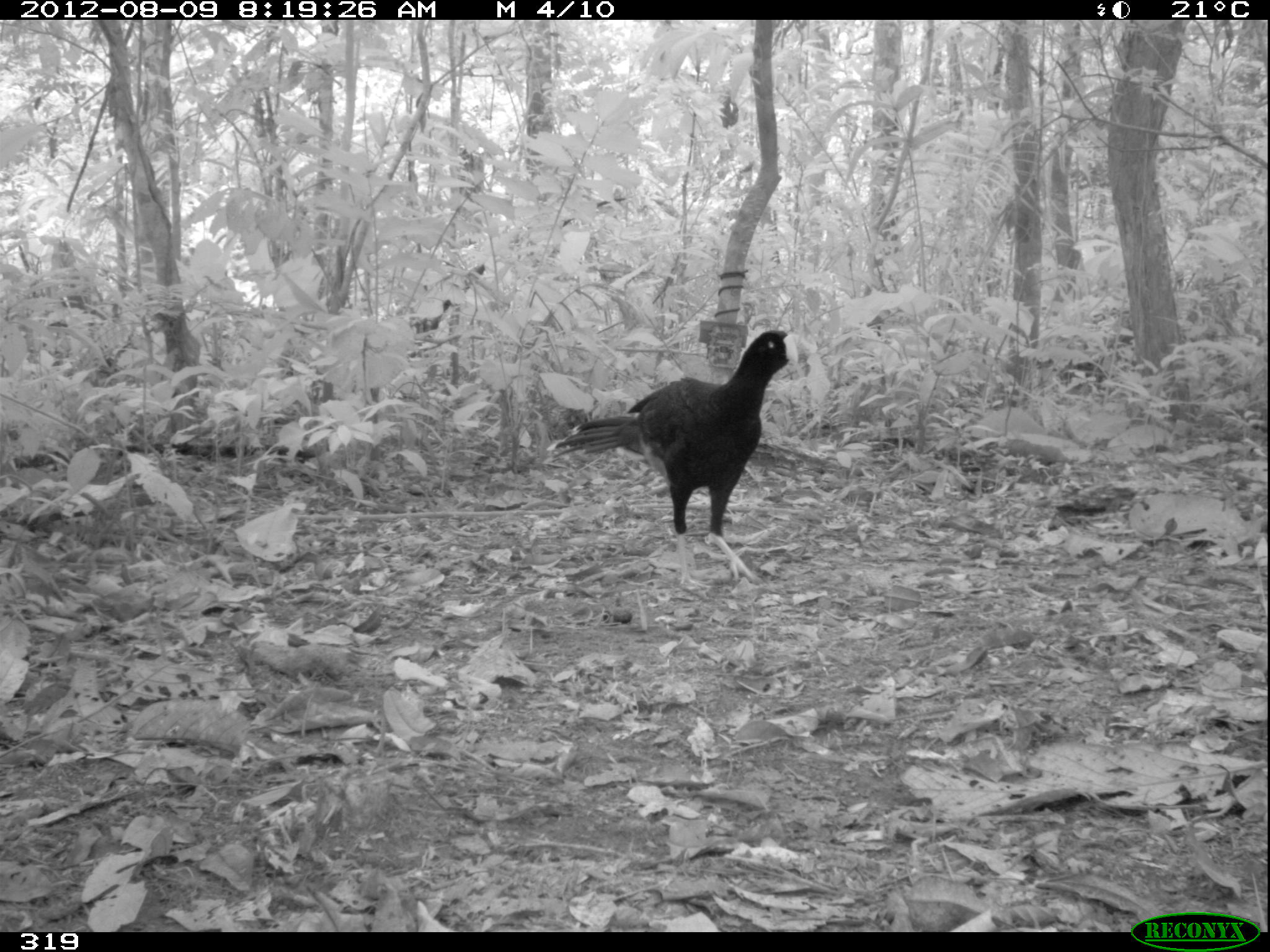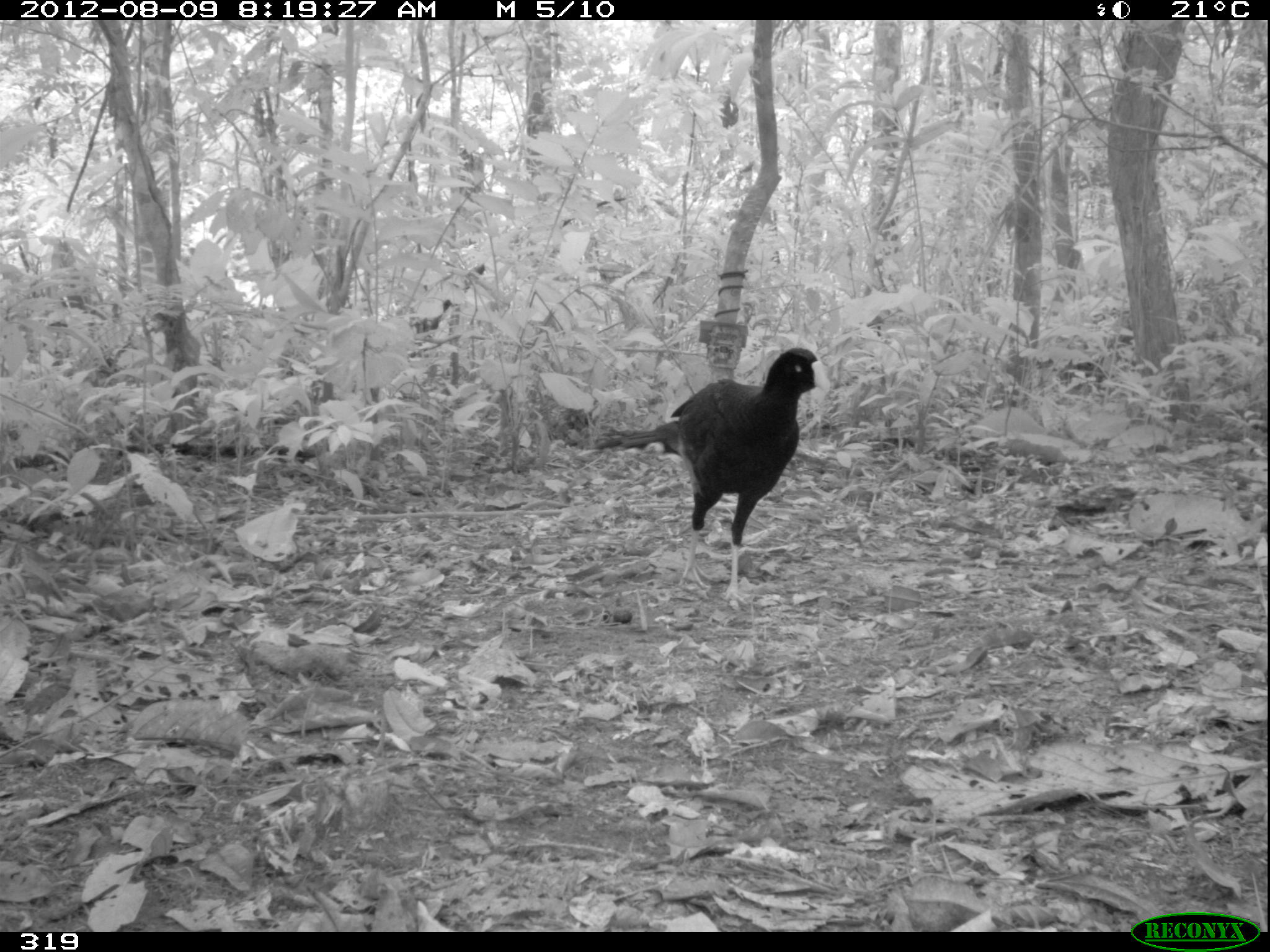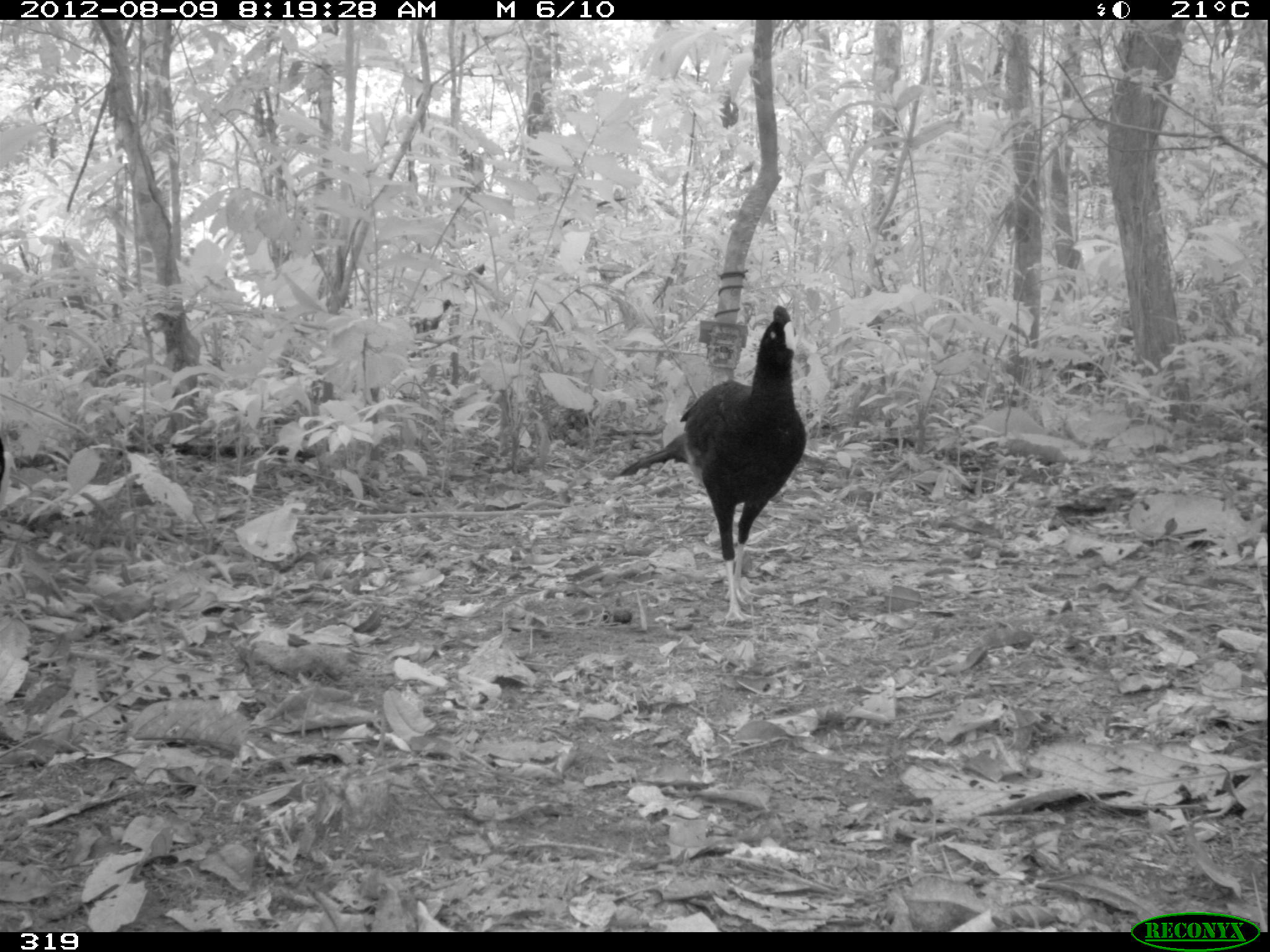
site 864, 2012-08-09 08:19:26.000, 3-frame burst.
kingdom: Animalia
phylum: Chordata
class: Aves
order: Galliformes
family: Cracidae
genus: Mitu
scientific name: Mitu tuberosum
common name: razor-billed curassow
Mitu tuberosum (razor-billed curassow).